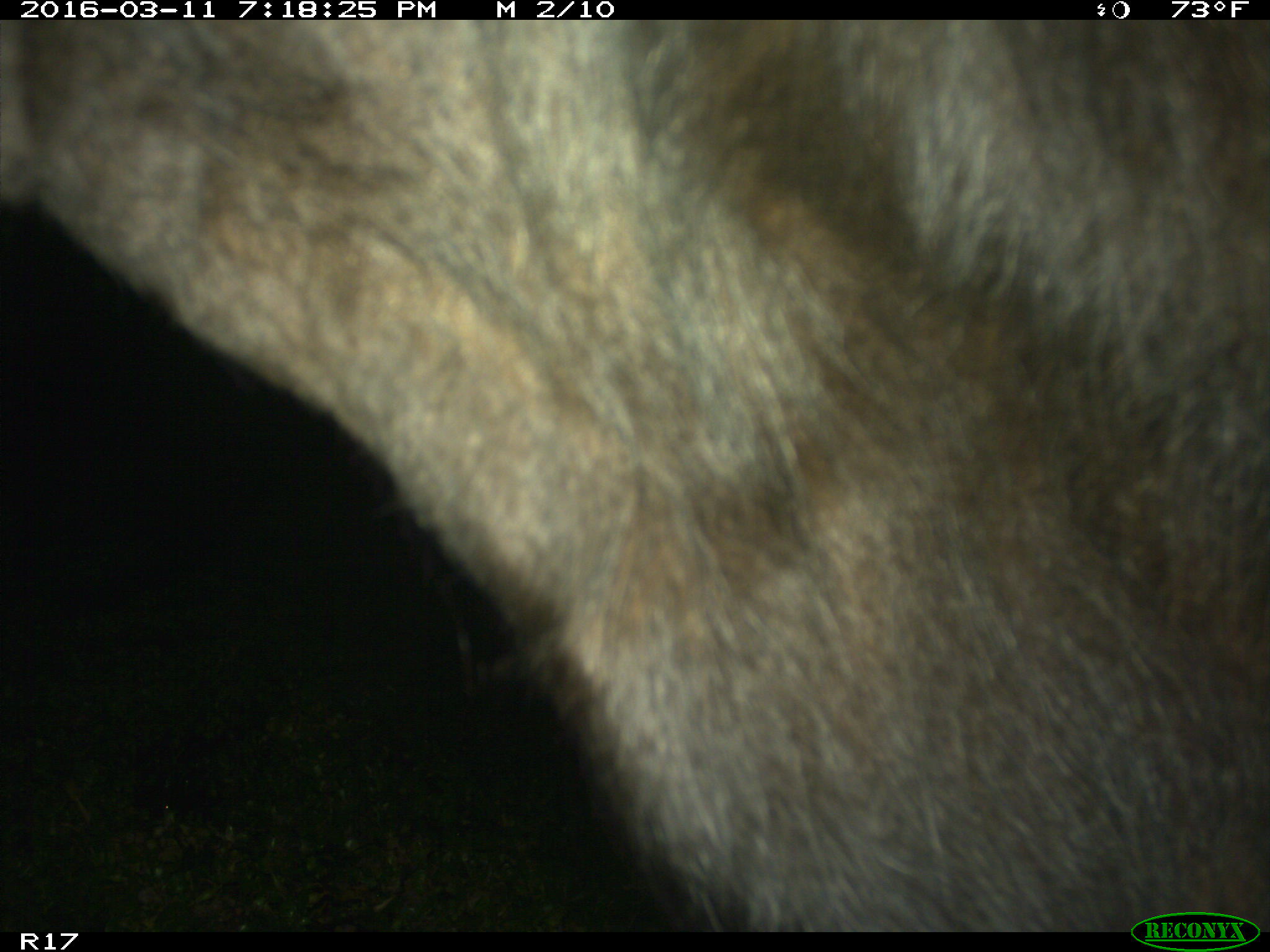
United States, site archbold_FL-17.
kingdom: Animalia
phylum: Chordata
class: Mammalia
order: Artiodactyla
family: Bovidae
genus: Bos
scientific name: Bos taurus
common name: domestic cow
Bos taurus (domestic cow).